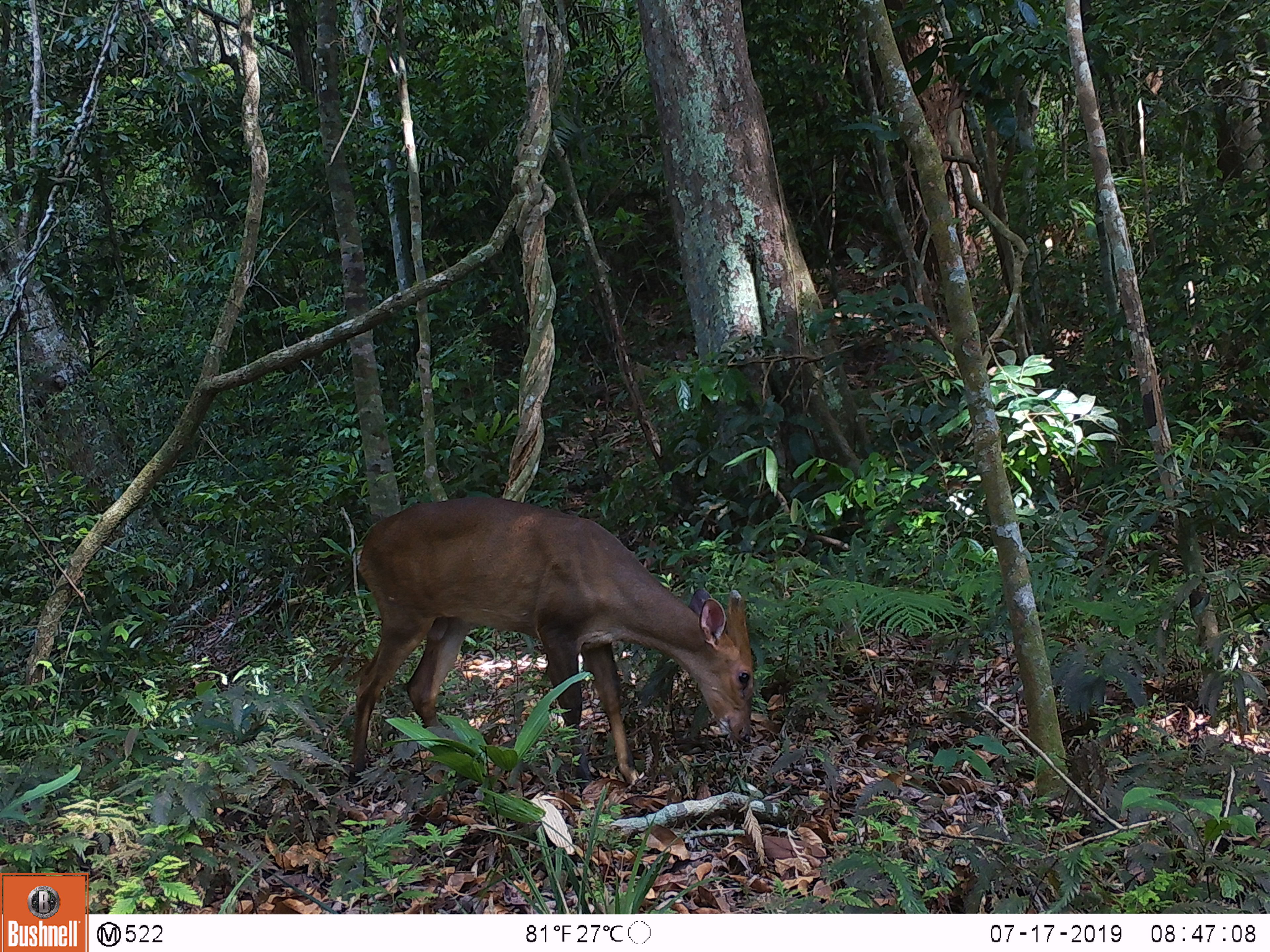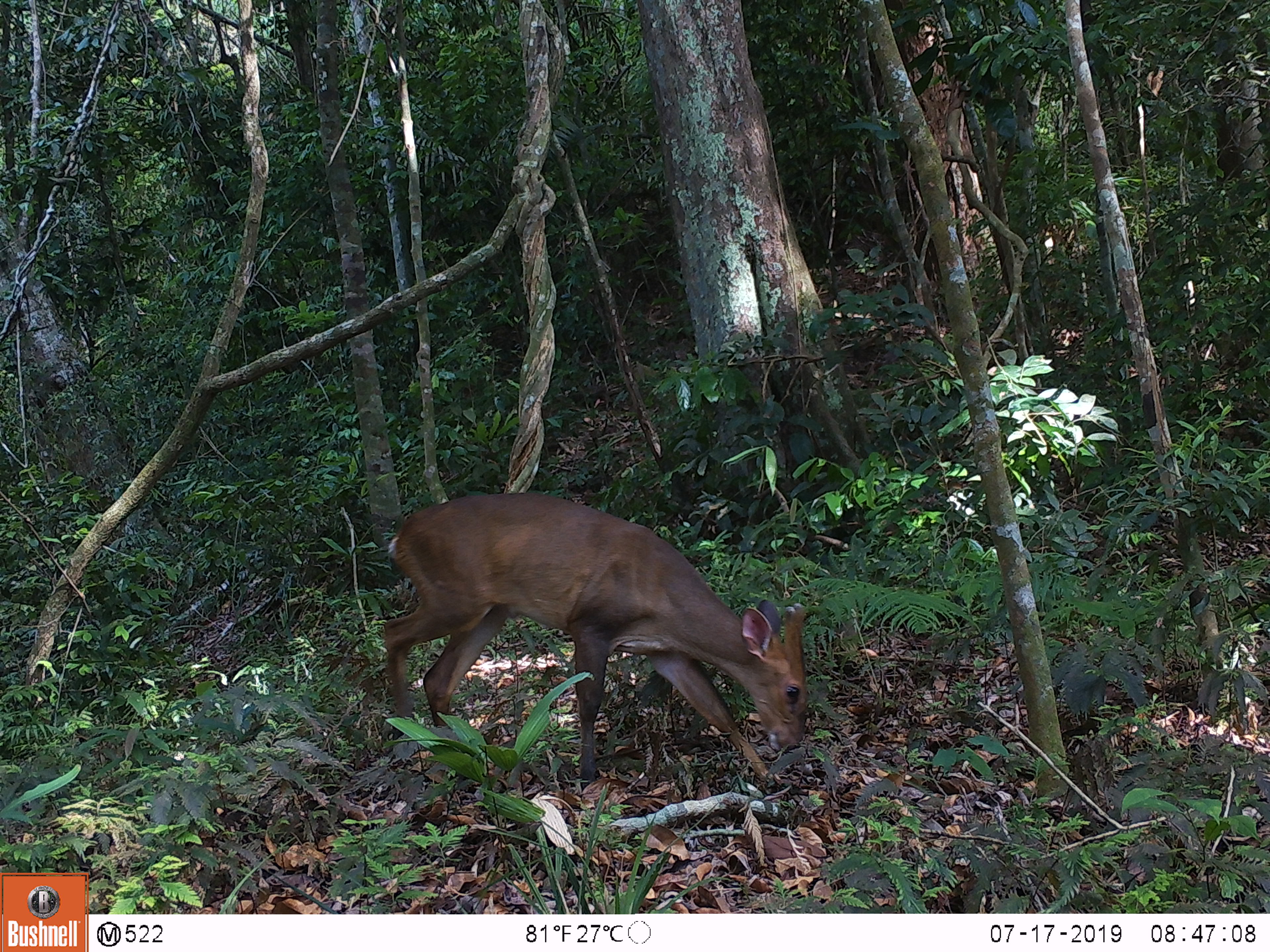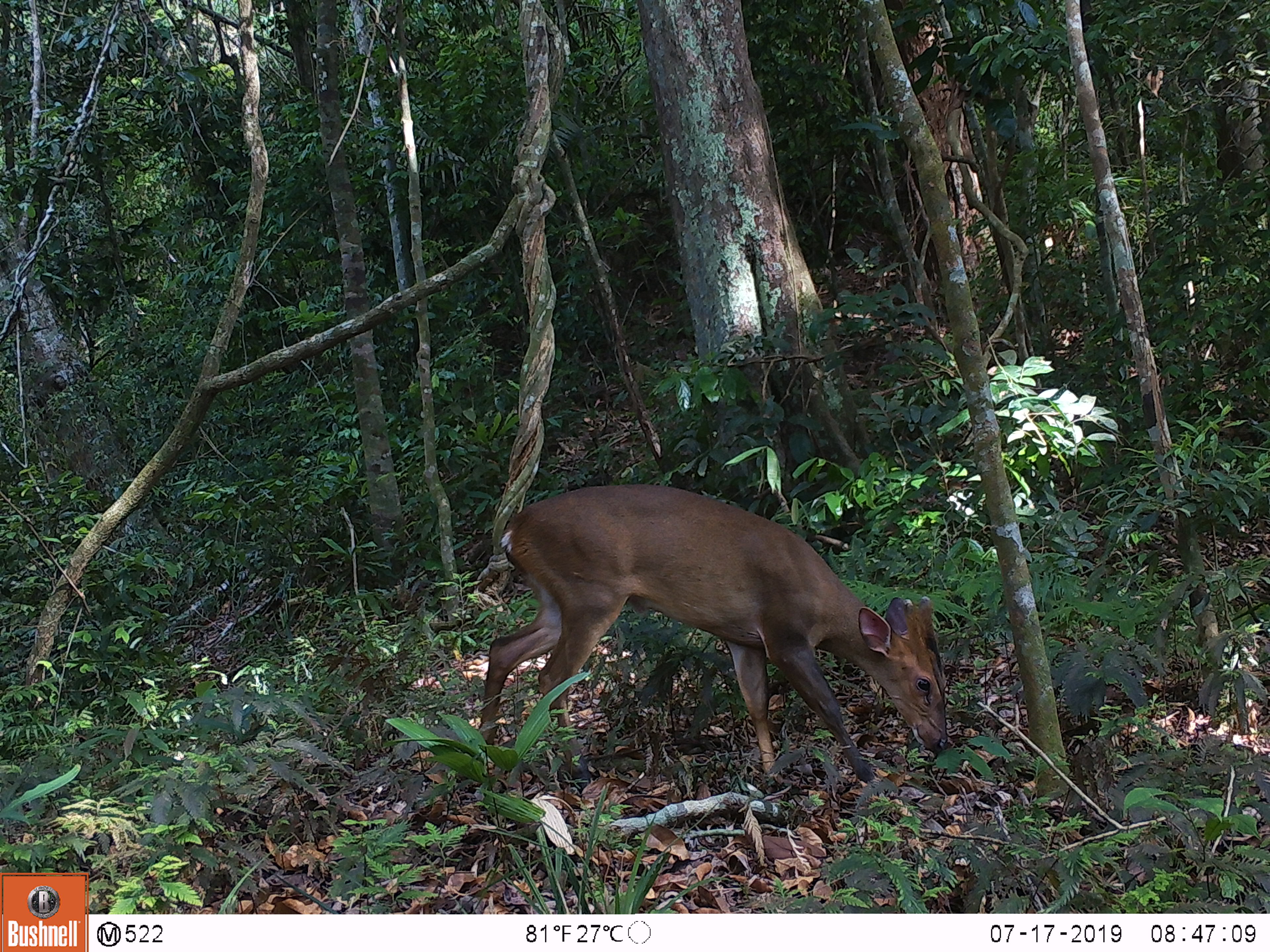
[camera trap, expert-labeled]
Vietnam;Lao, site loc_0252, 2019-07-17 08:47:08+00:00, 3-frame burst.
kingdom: Animalia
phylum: Chordata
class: Mammalia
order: Artiodactyla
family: Cervidae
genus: Muntiacus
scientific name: Muntiacus vuquangensis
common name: large-antlered muntjac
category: large antlered muntjac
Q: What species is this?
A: Large antlered muntjac (large-antlered muntjac) (Muntiacus vuquangensis).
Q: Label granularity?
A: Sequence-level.